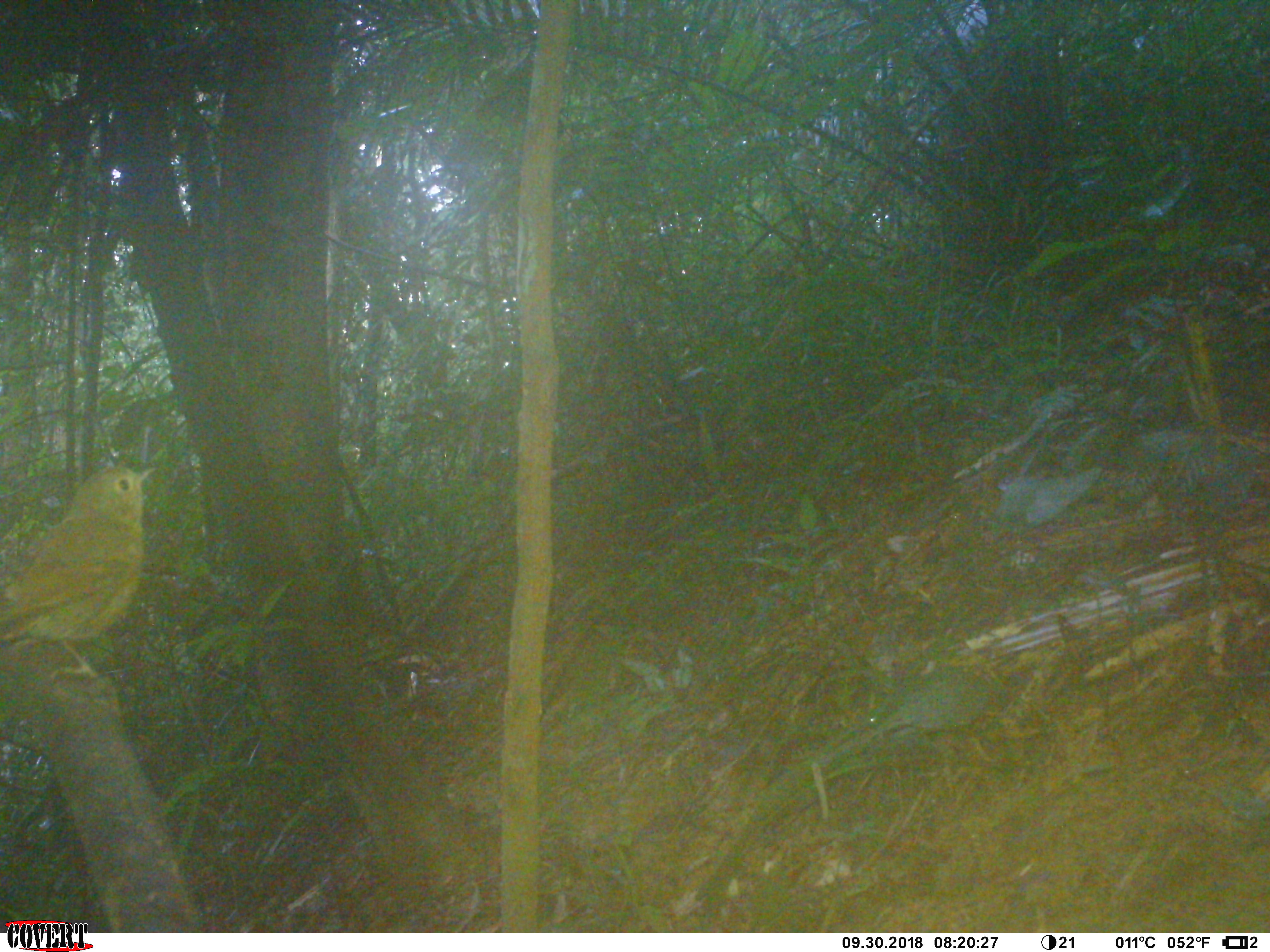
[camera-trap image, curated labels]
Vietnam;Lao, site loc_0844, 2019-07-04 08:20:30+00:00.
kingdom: Animalia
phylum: Chordata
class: Aves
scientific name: Aves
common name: bird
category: unidentified bird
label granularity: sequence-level